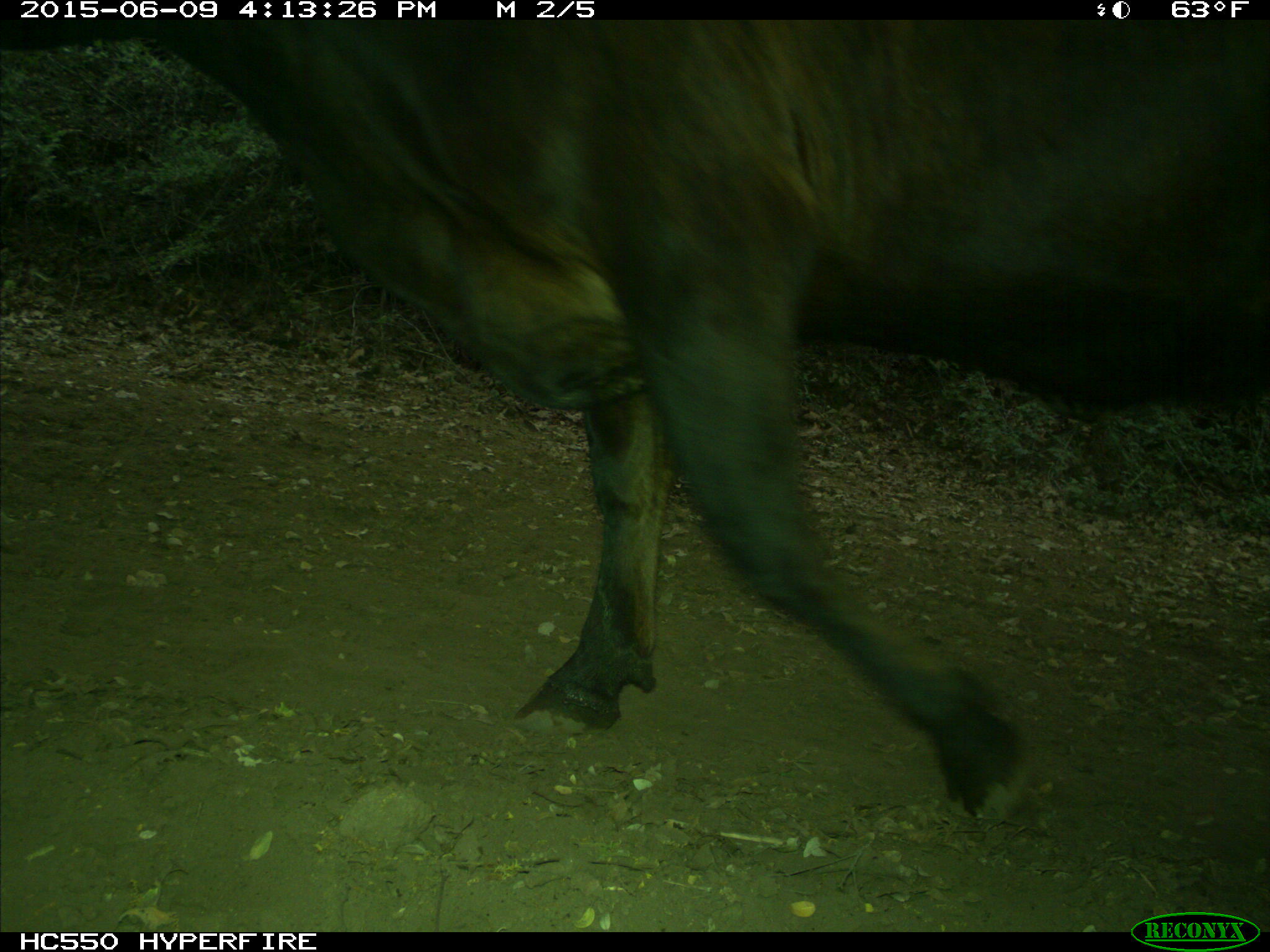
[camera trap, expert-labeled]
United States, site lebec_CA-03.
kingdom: Animalia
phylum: Chordata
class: Mammalia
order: Artiodactyla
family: Bovidae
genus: Bos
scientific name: Bos taurus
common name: domestic cow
Bos taurus (domestic cow).